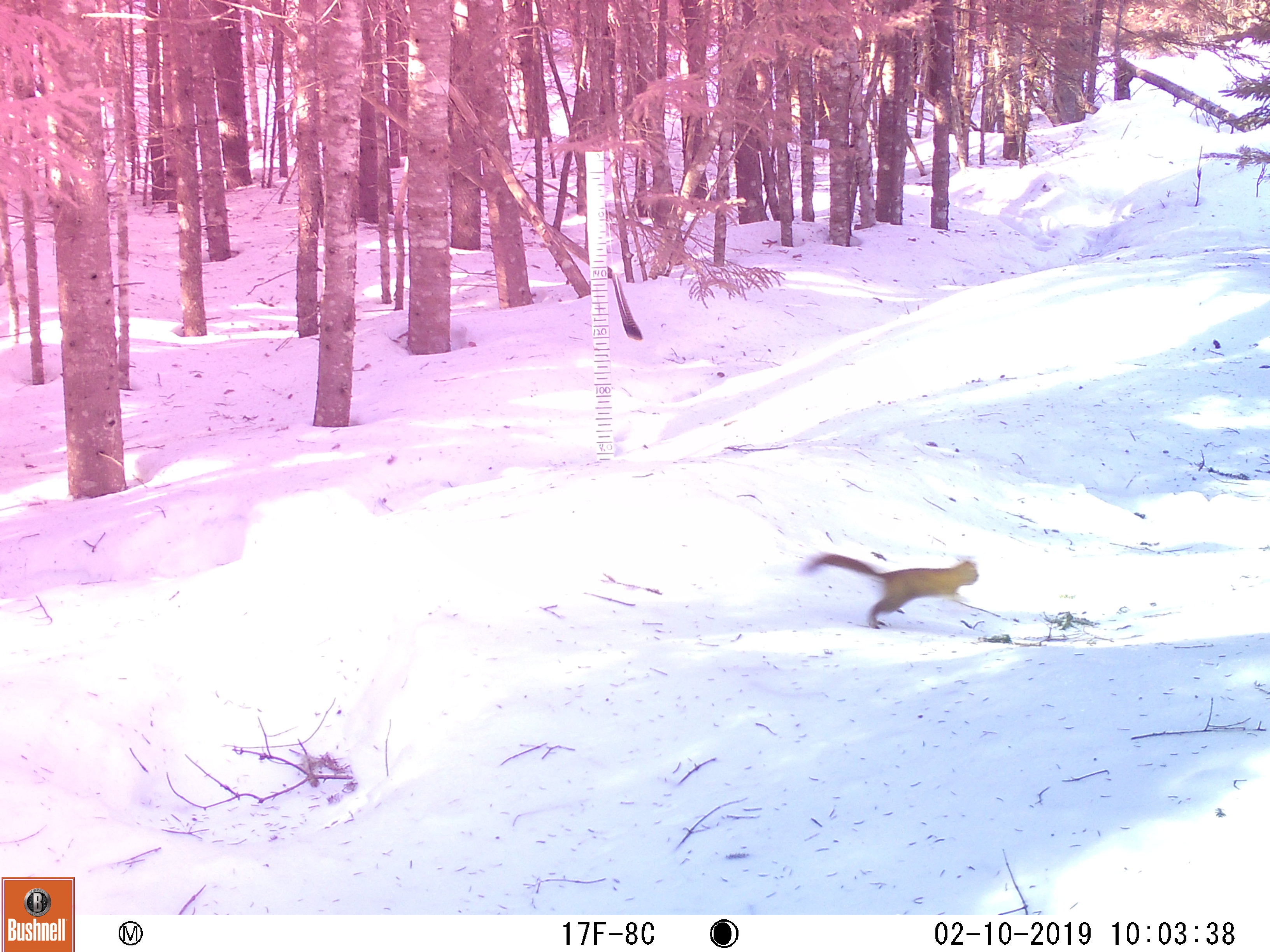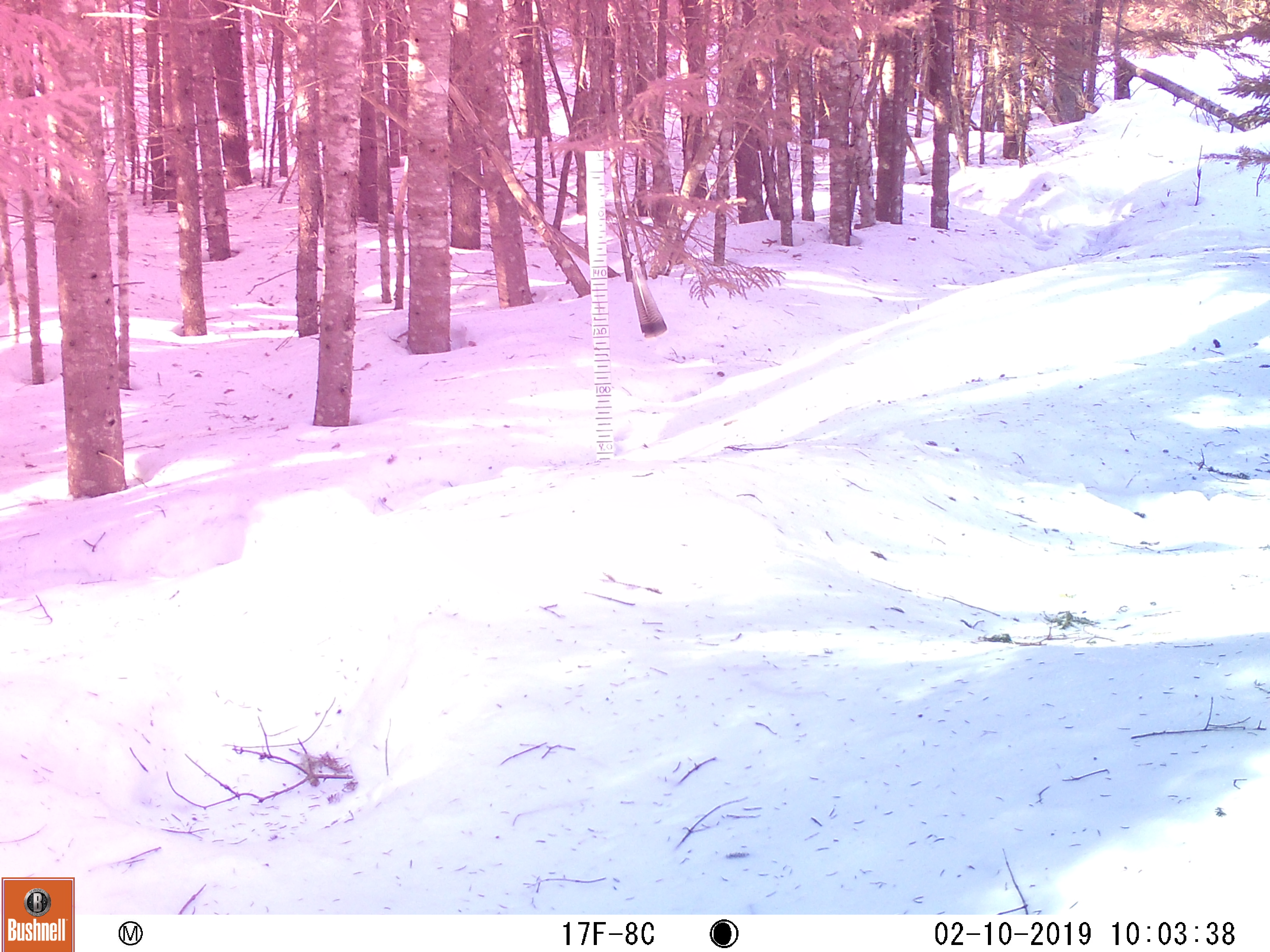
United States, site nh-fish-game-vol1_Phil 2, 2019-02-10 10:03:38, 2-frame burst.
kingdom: Animalia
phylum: Chordata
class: Mammalia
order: Rodentia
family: Sciuridae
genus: Tamiasciurus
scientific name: Tamiasciurus hudsonicus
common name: red squirrel